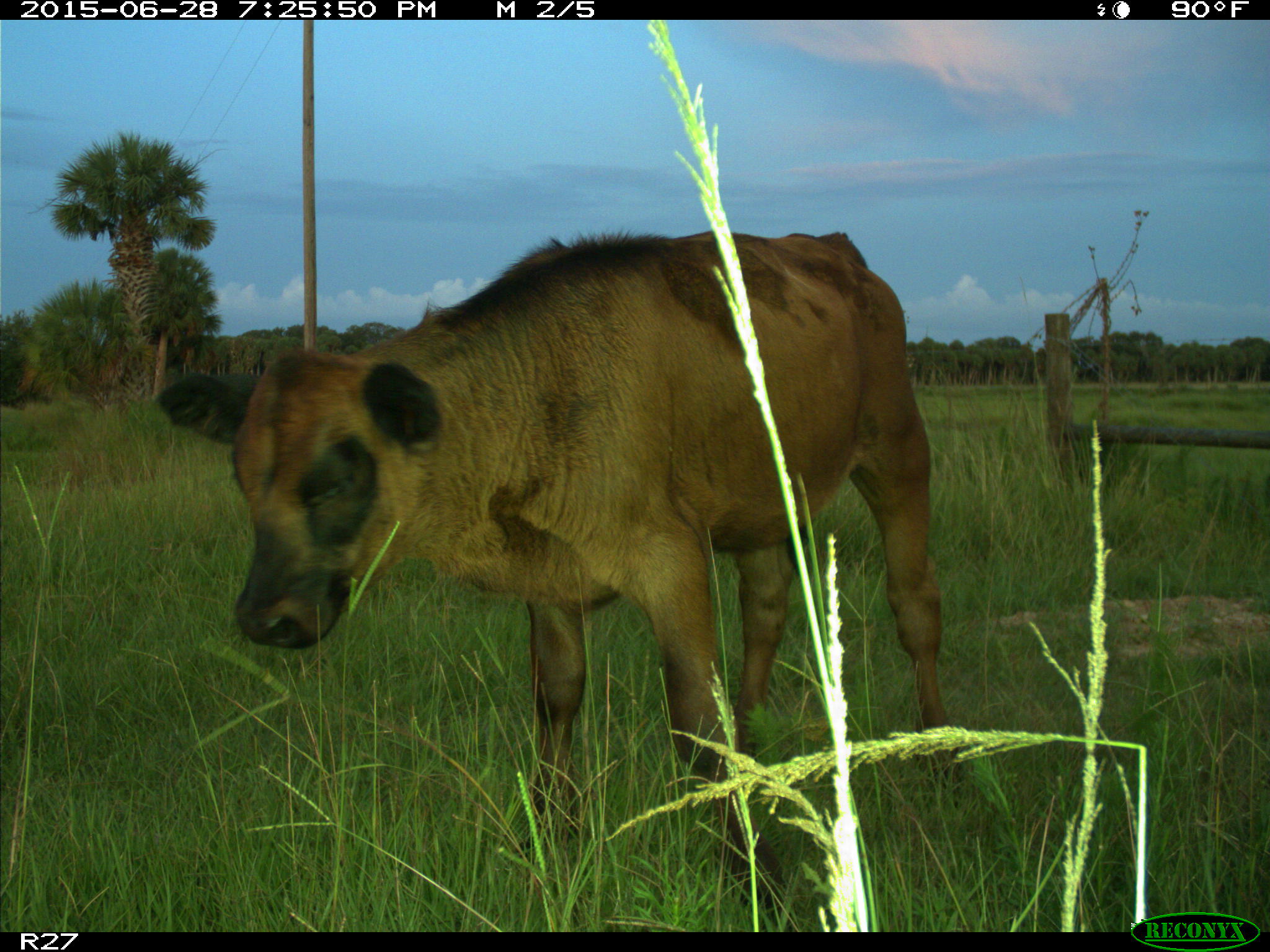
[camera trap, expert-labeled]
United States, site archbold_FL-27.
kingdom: Animalia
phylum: Chordata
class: Mammalia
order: Artiodactyla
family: Bovidae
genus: Bos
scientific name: Bos taurus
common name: domestic cow